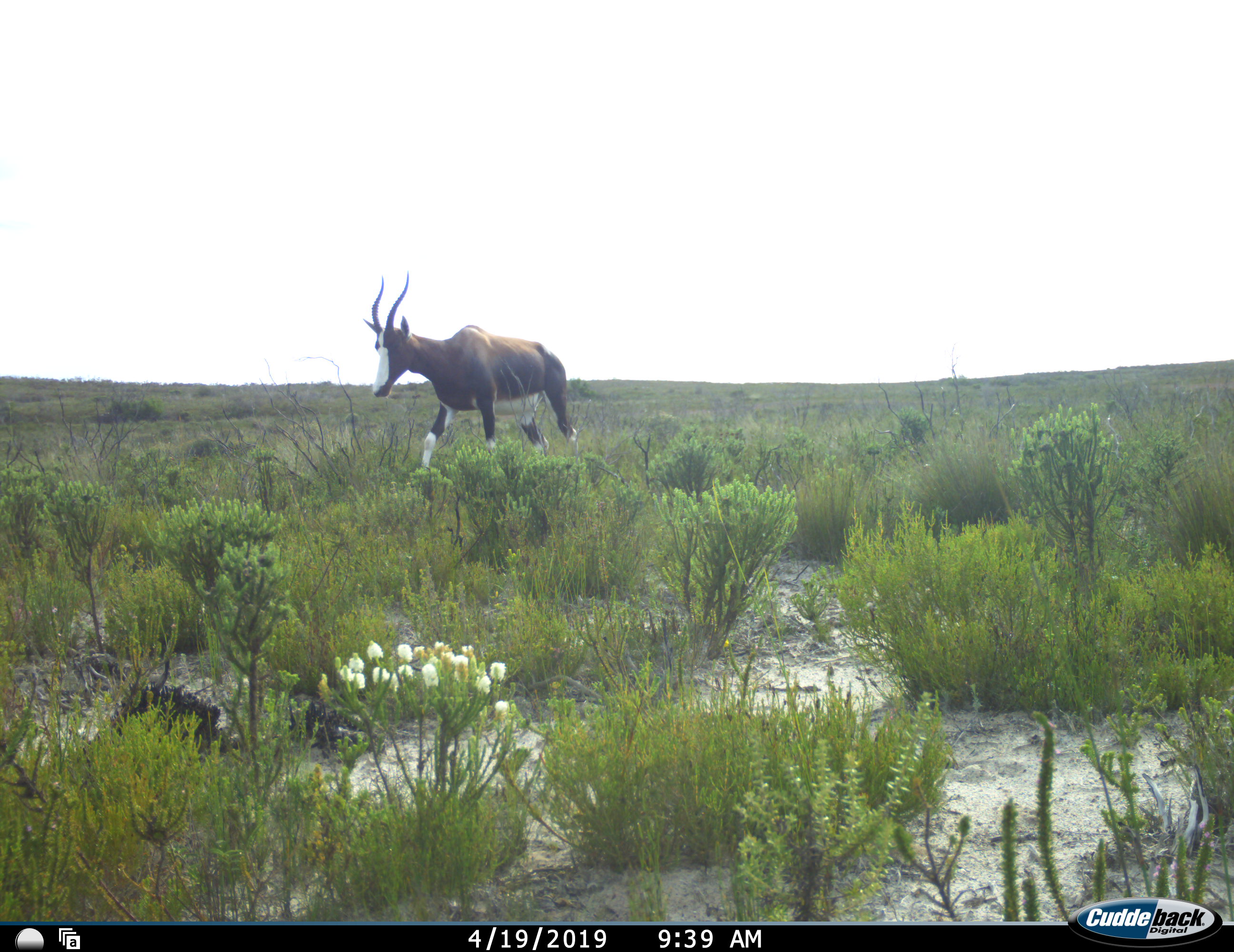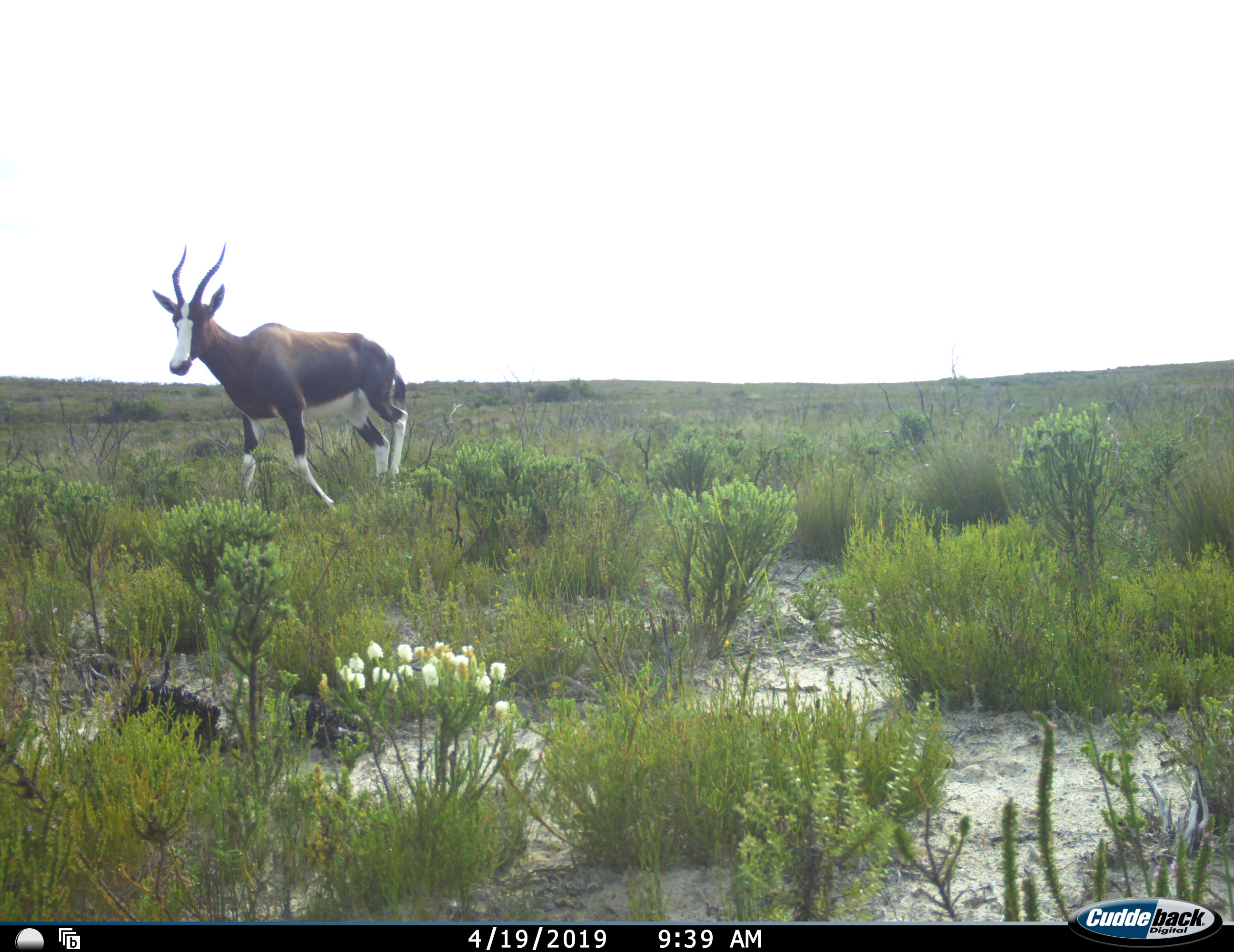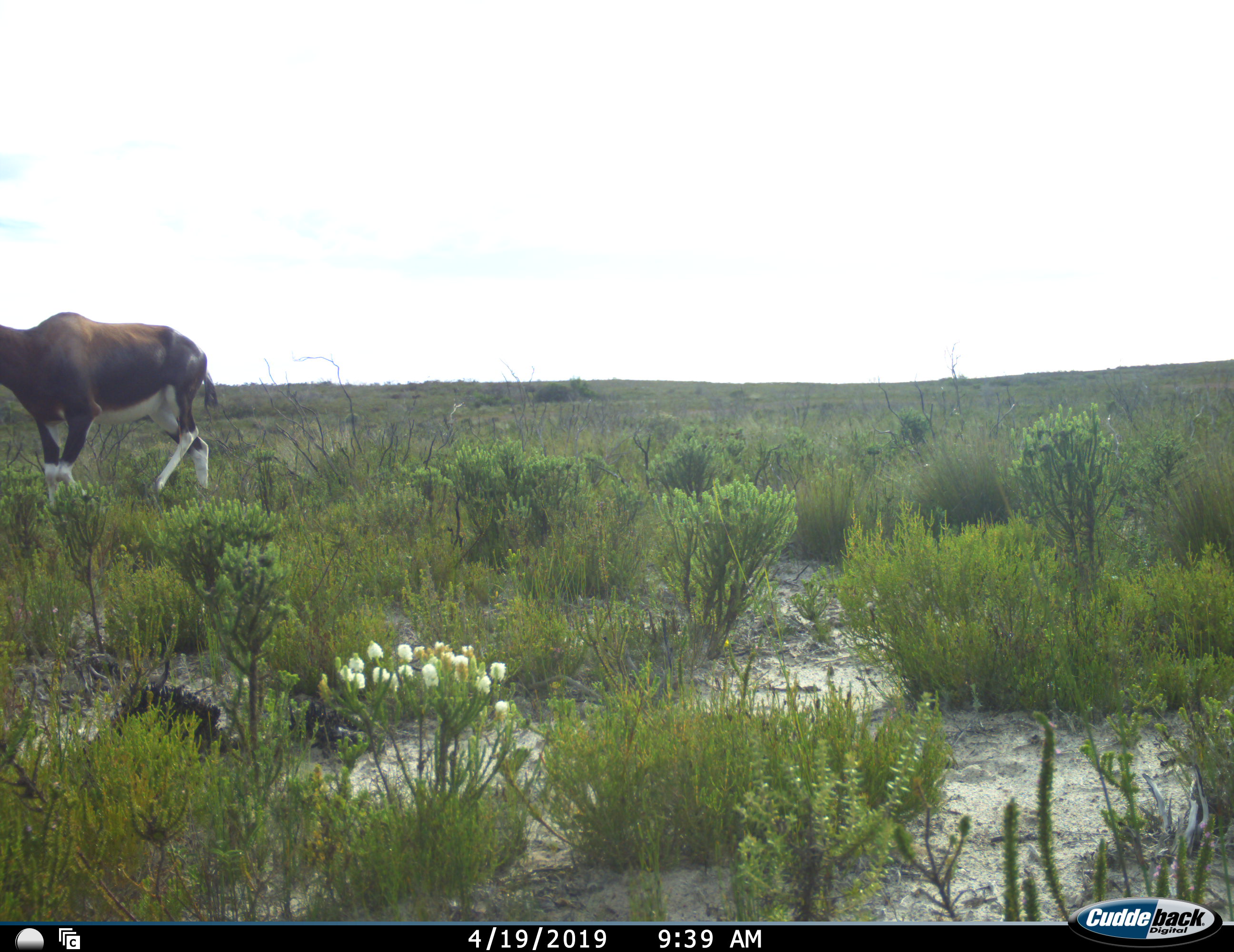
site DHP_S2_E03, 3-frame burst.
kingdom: Animalia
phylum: Chordata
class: Mammalia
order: Artiodactyla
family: Bovidae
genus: Damaliscus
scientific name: Damaliscus pygargus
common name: bontebok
Bontebok (Damaliscus pygargus), count 1. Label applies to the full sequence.